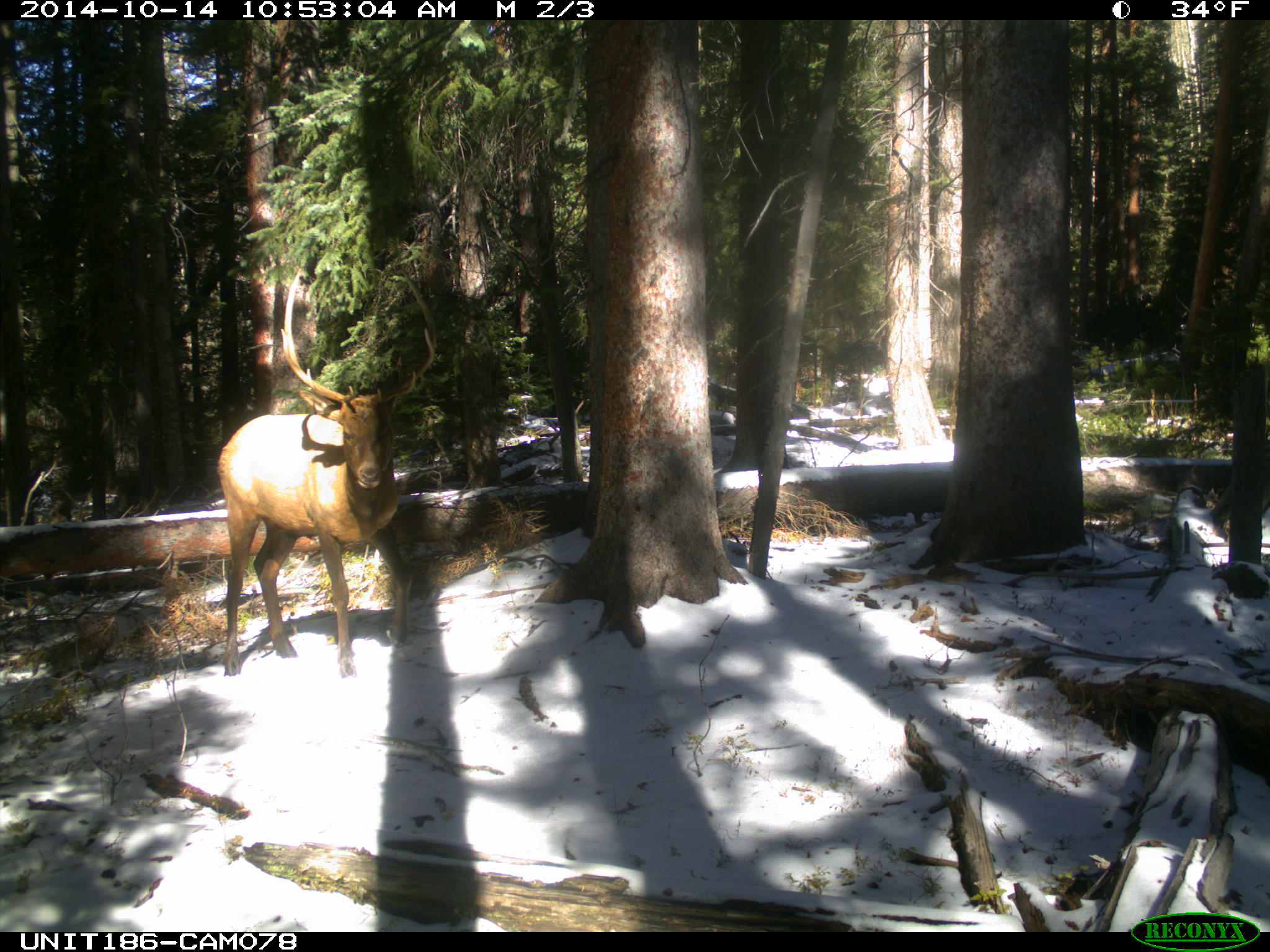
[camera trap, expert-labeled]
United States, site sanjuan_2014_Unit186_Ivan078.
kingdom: Animalia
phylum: Chordata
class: Mammalia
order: Artiodactyla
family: Cervidae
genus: Cervus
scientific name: Cervus elaphus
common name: red deer